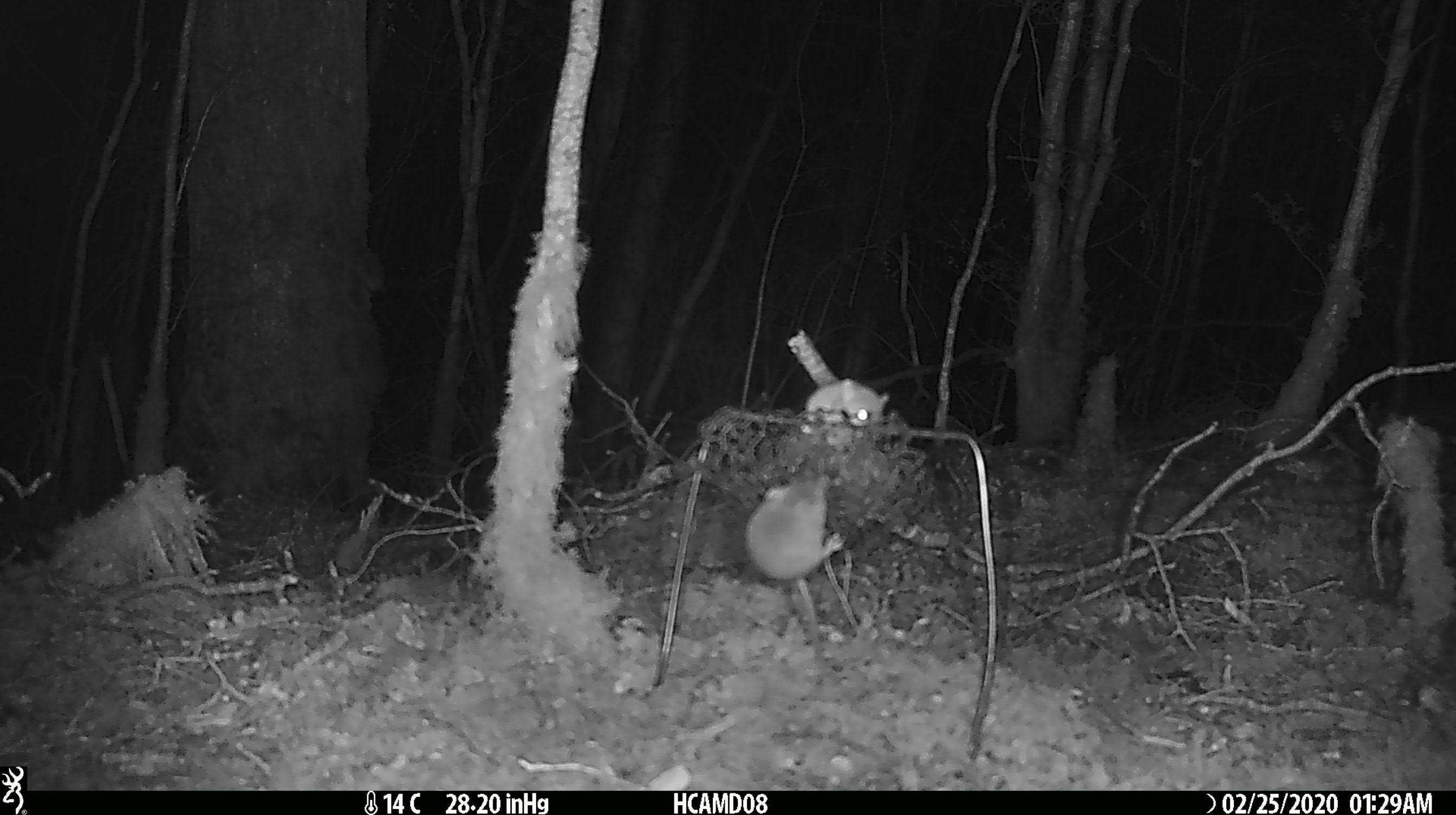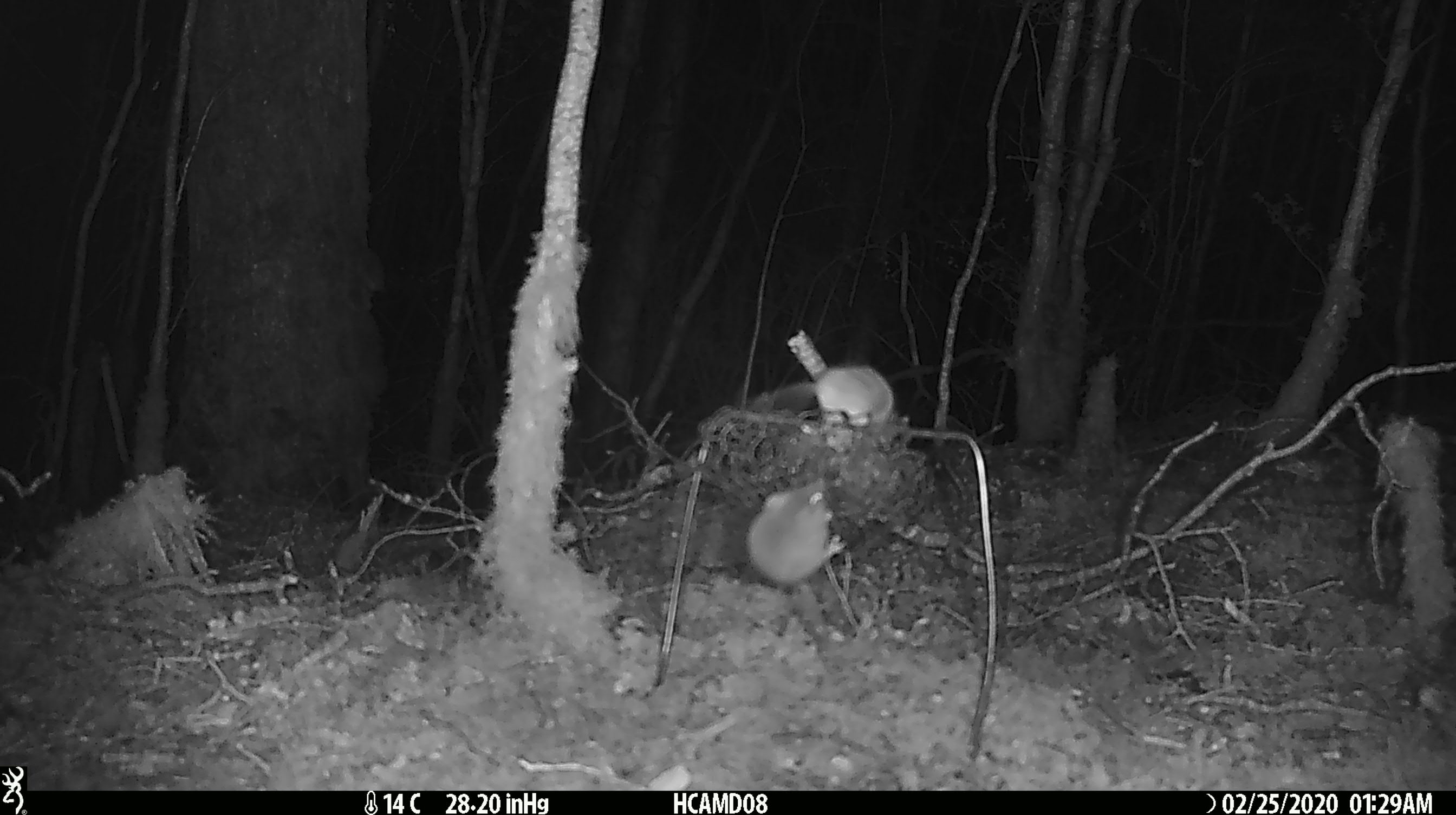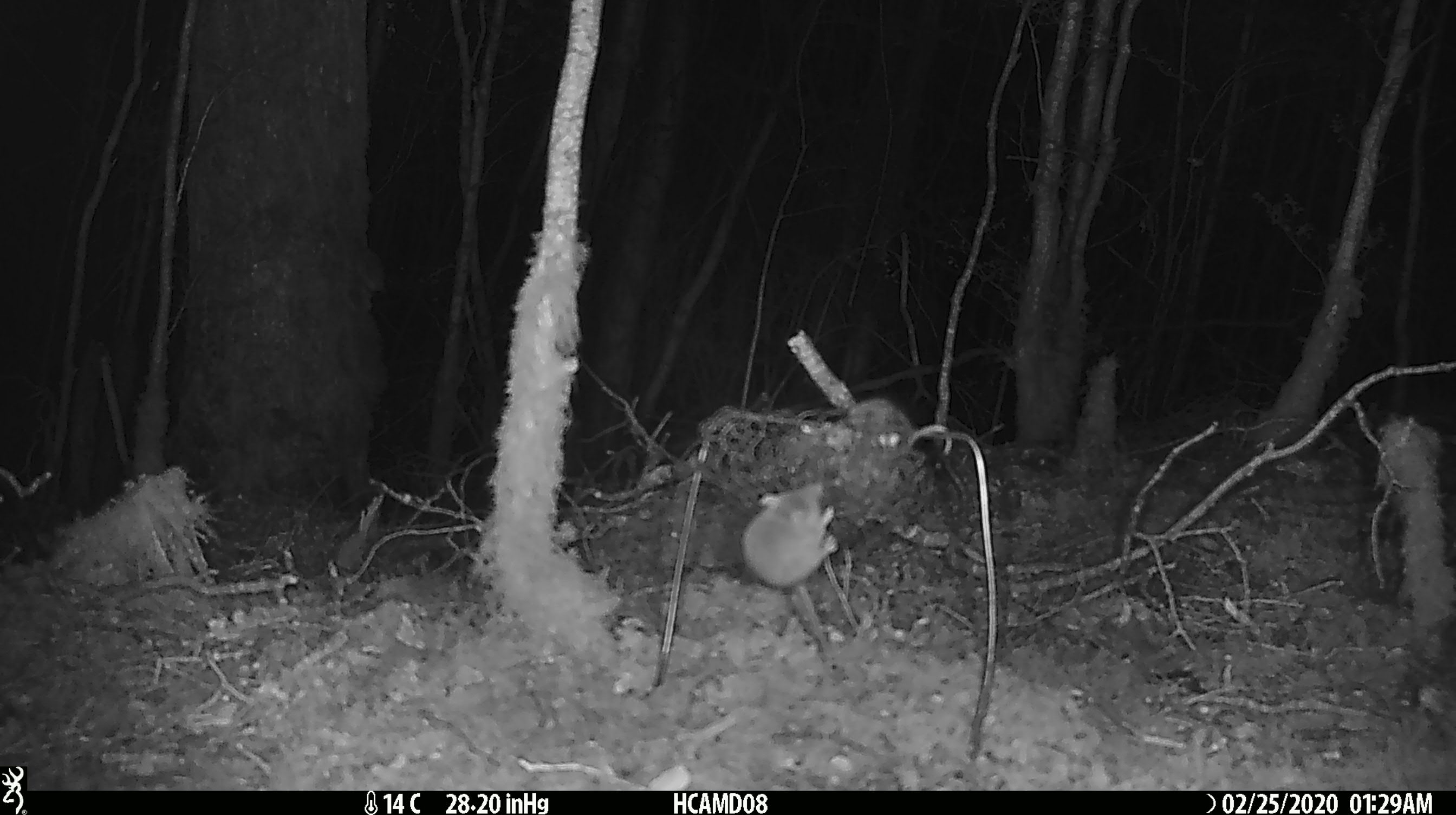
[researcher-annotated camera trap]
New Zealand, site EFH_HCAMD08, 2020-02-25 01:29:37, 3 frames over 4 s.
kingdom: Animalia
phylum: Chordata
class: Mammalia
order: Rodentia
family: Muridae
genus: Mus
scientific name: Mus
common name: mouse